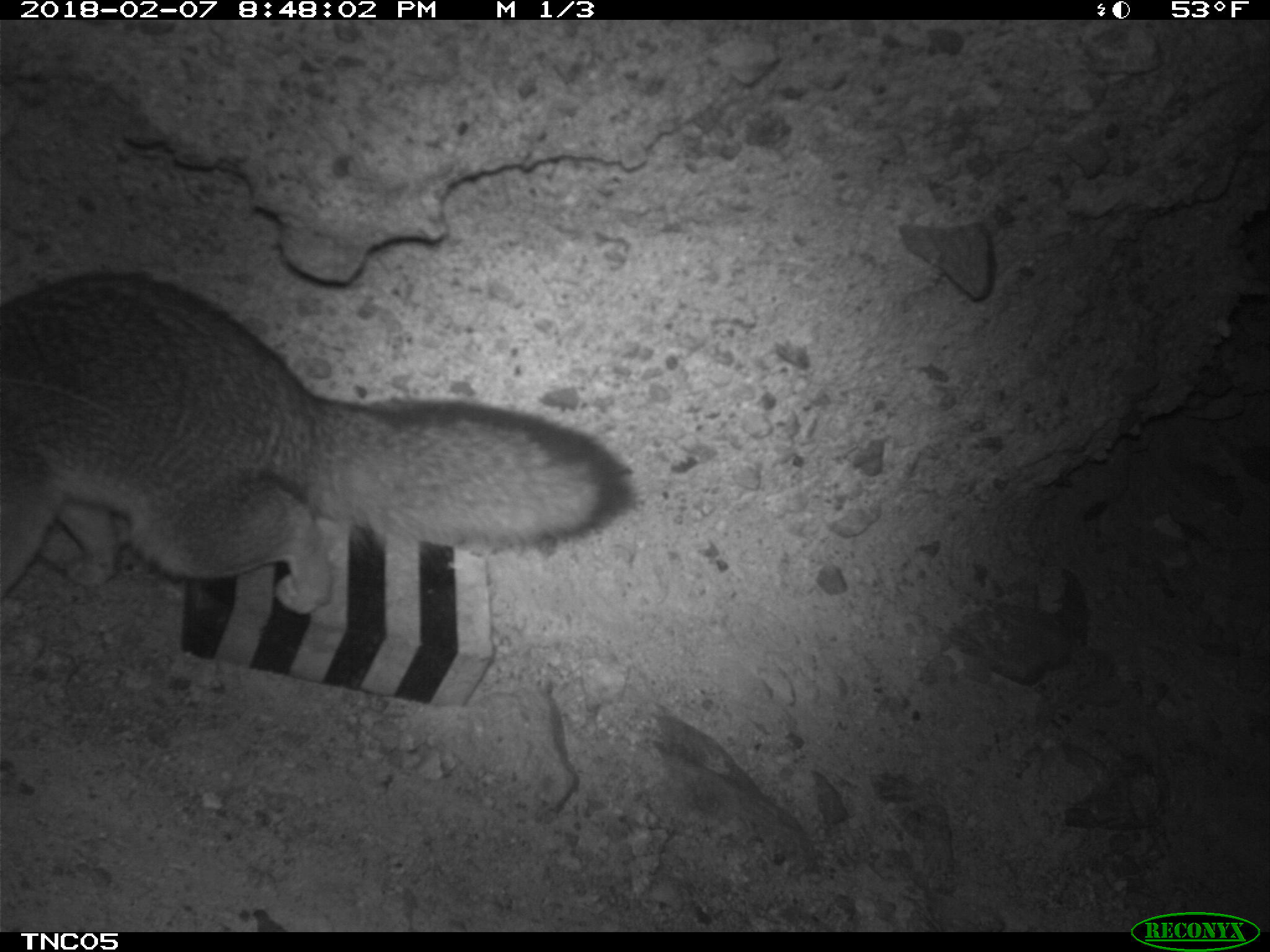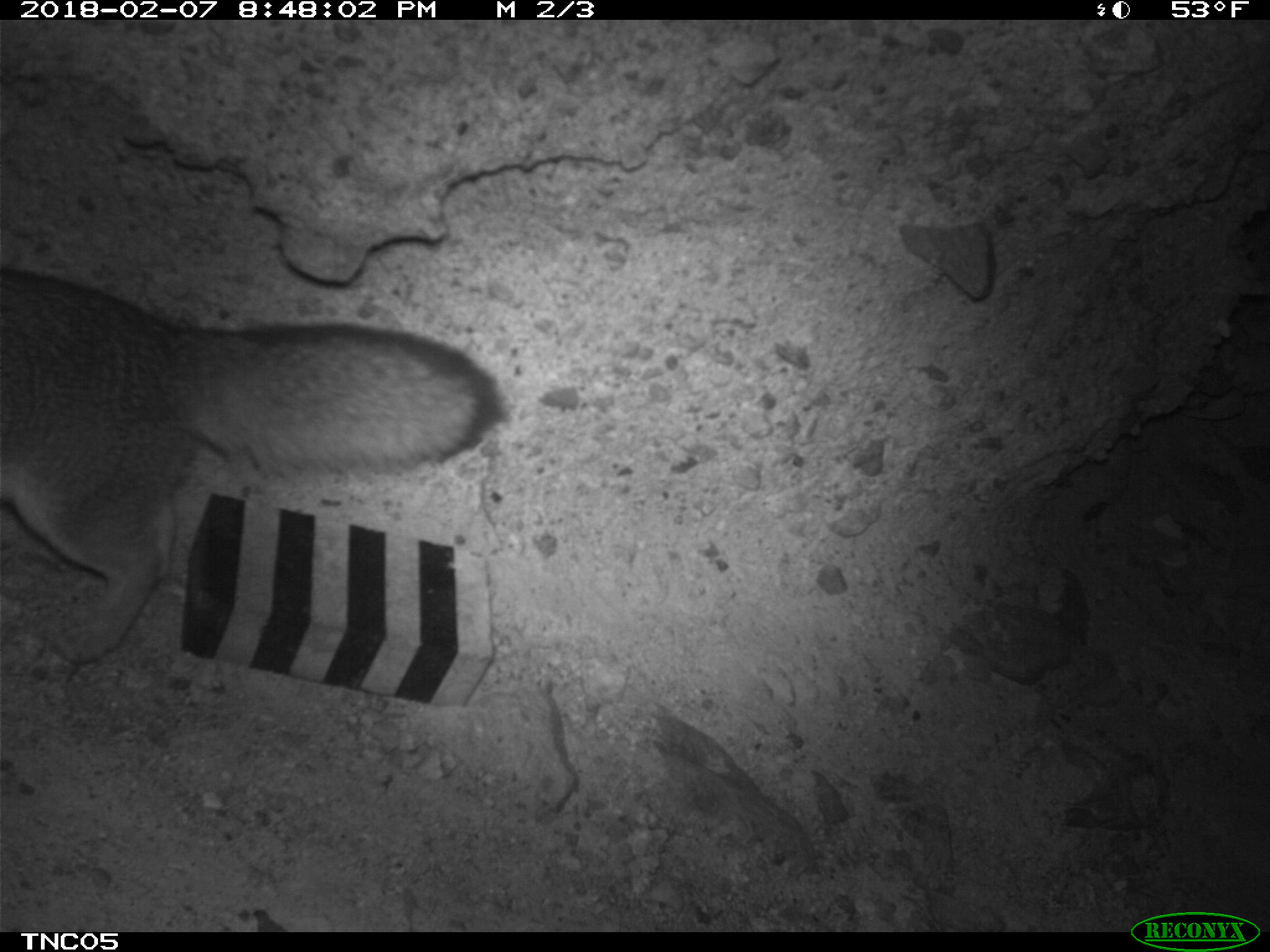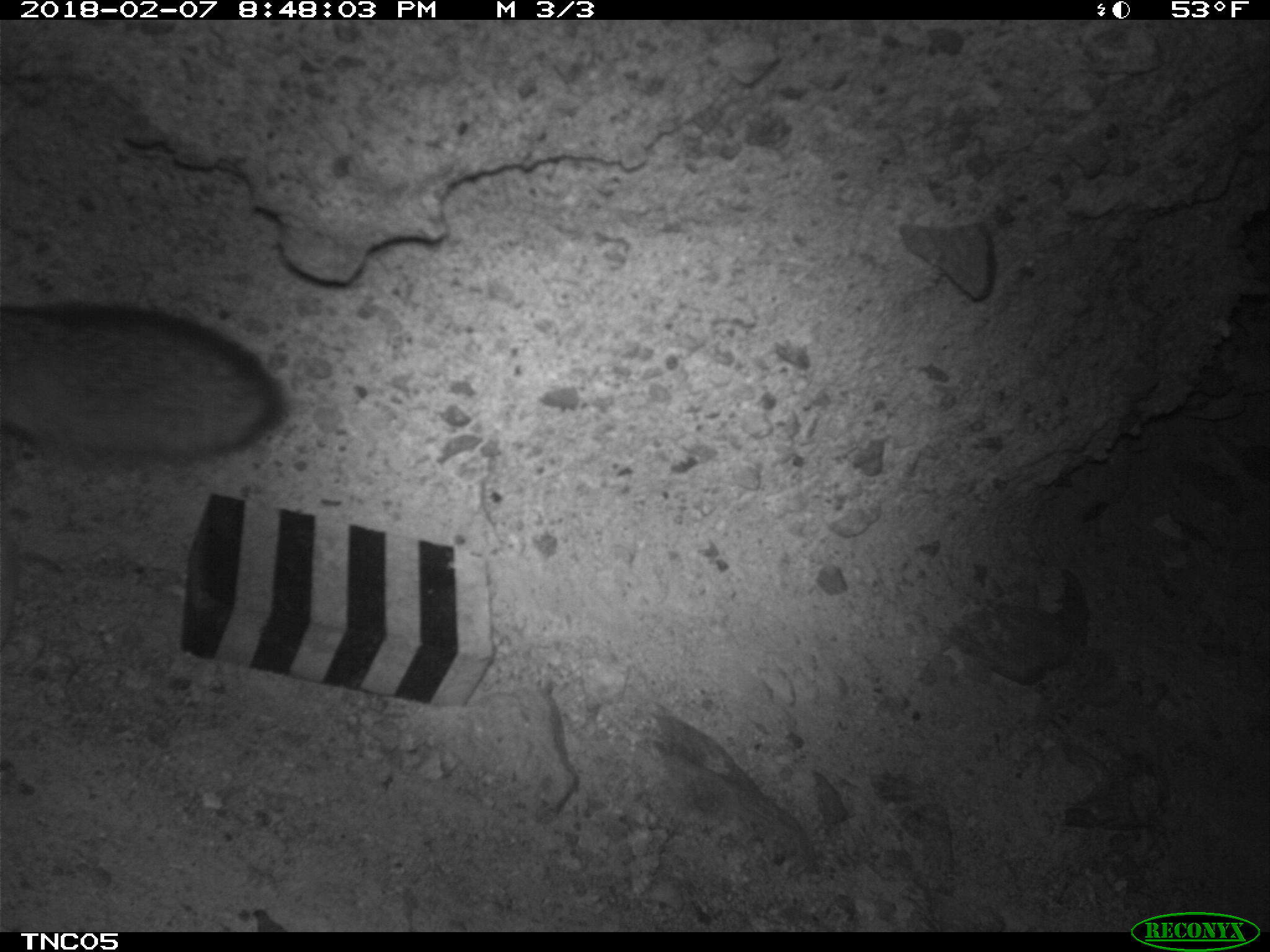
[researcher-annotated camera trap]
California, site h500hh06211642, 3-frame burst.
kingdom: Animalia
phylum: Chordata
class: Mammalia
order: Carnivora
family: Canidae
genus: Urocyon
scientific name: Urocyon littoralis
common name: island fox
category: fox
Fox (island fox) (Urocyon littoralis).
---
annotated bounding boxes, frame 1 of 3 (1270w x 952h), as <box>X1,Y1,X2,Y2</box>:
fox: <box>0,269,637,601</box>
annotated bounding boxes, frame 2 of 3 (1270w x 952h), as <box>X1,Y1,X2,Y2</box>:
fox: <box>0,265,504,663</box>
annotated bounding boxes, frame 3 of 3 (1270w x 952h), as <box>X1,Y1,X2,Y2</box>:
fox: <box>0,302,287,466</box>